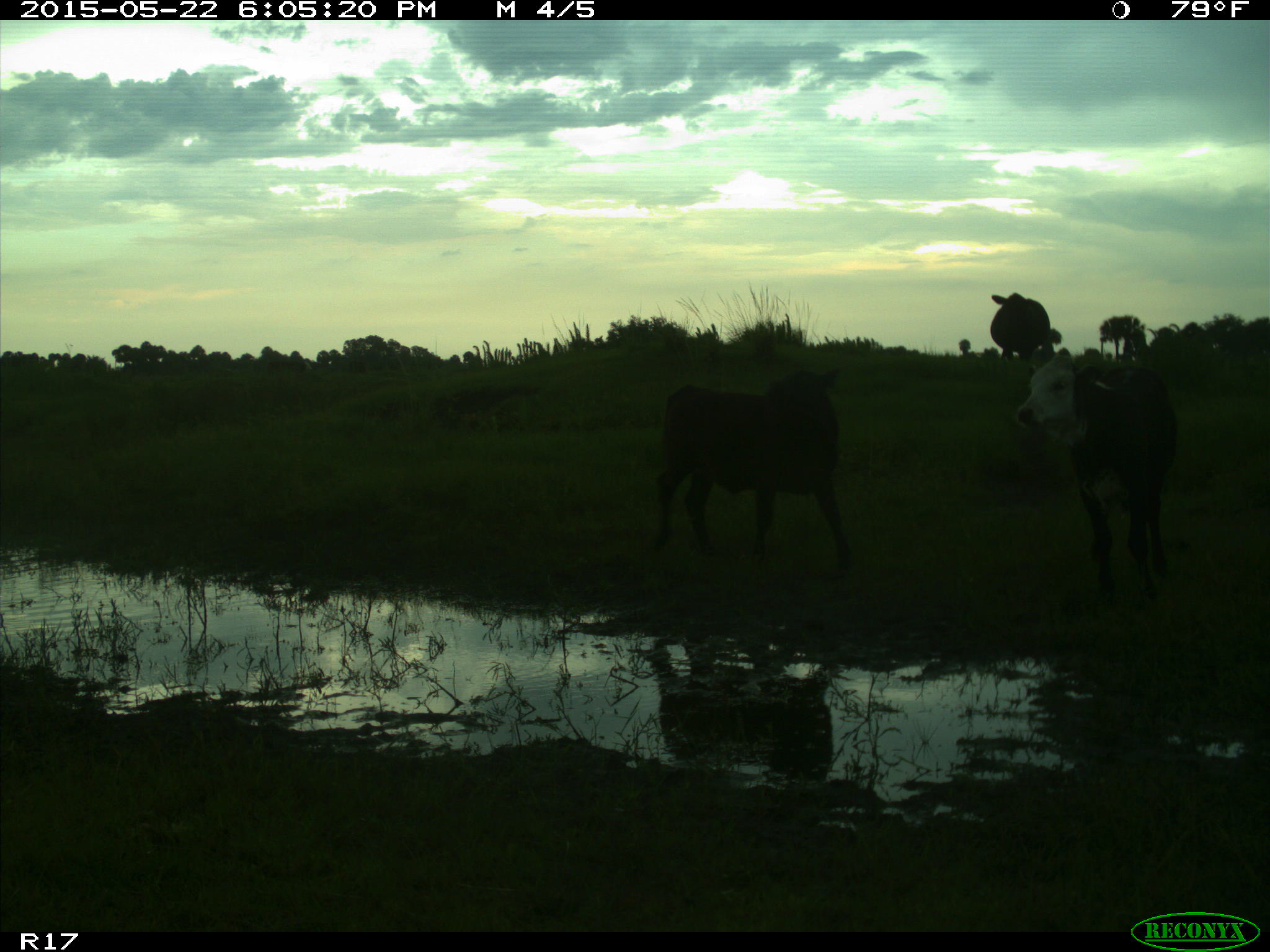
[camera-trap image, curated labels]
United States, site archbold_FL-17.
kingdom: Animalia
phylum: Chordata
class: Mammalia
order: Artiodactyla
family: Bovidae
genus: Bos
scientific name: Bos taurus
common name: domestic cow